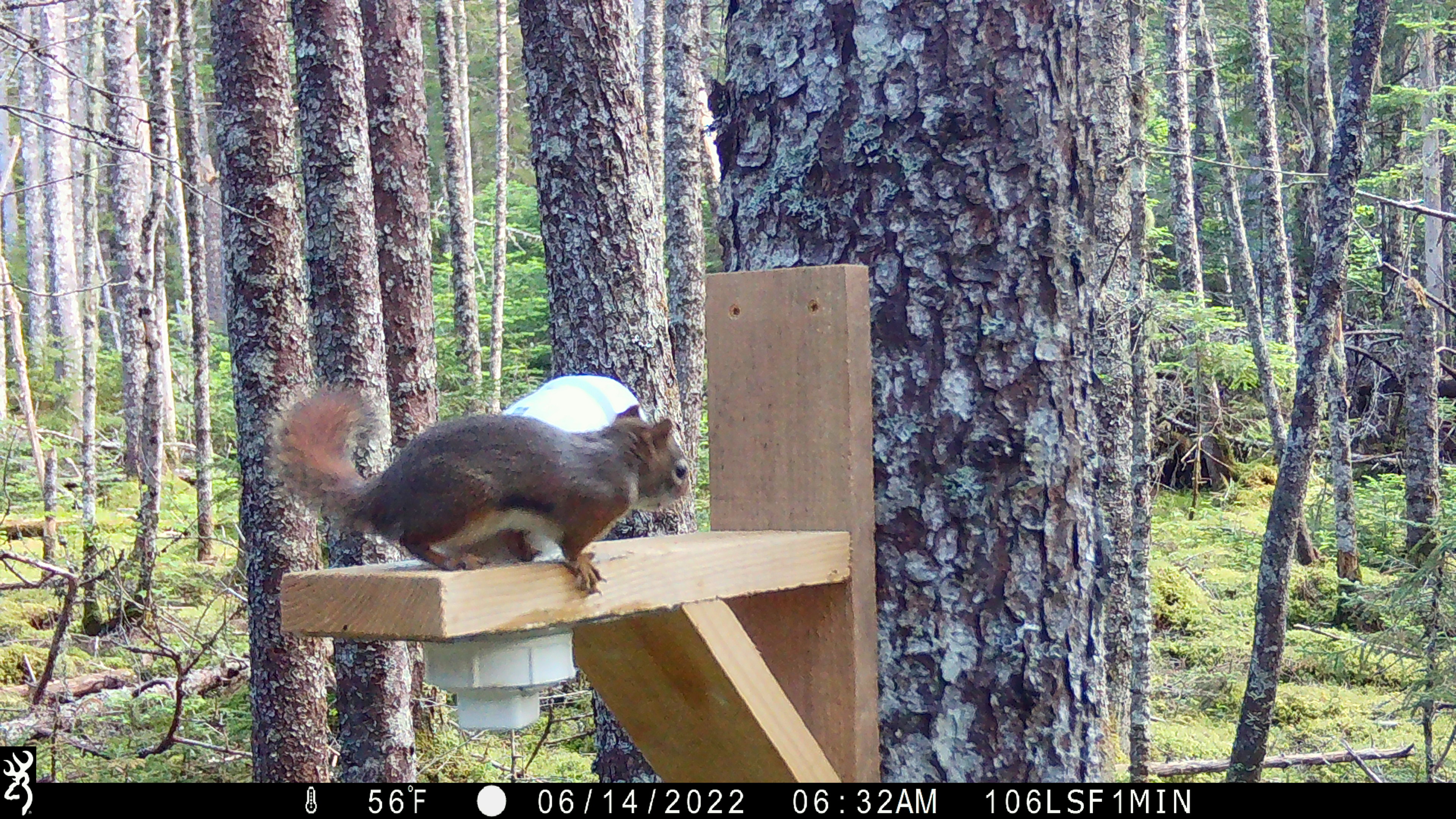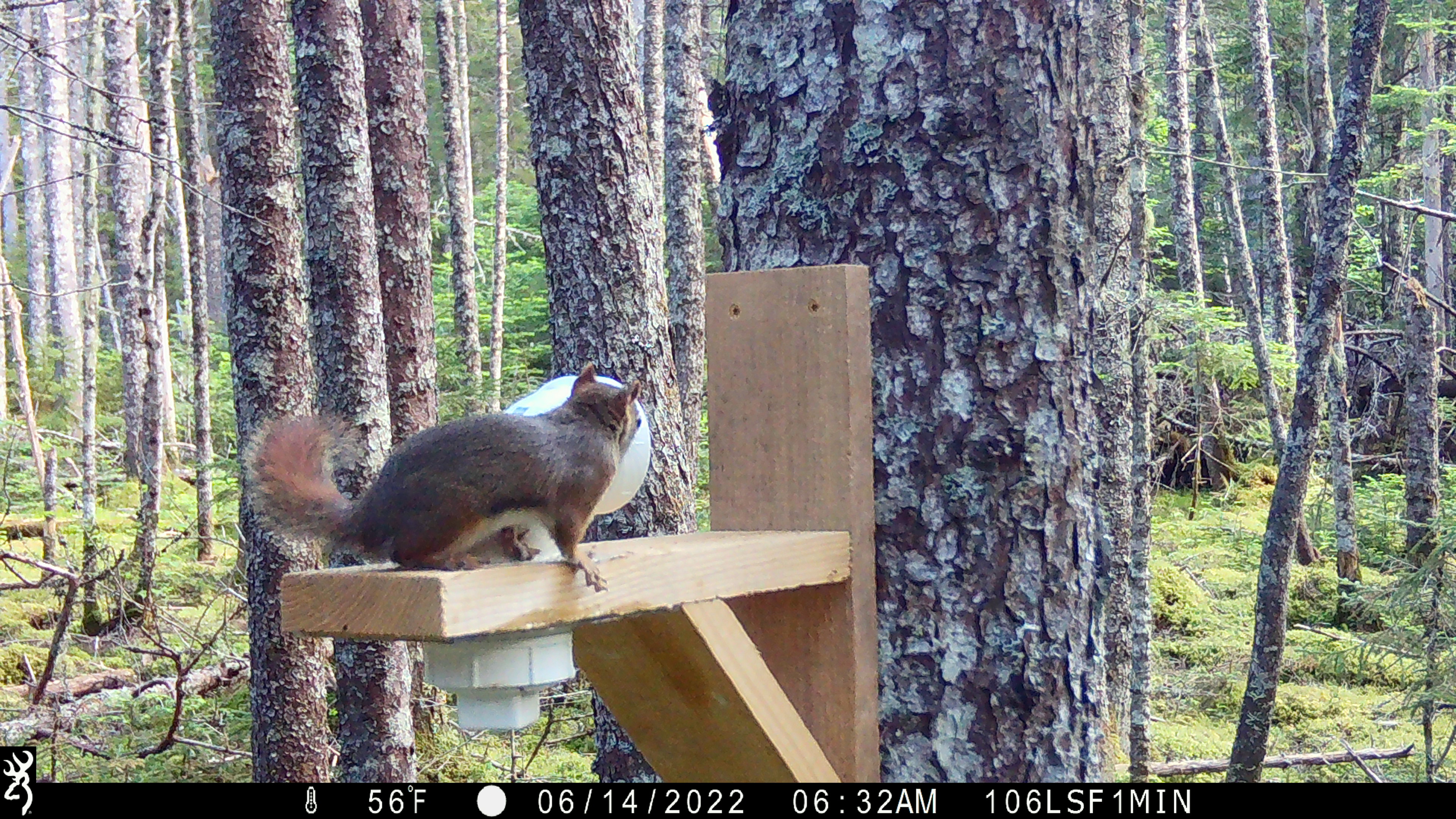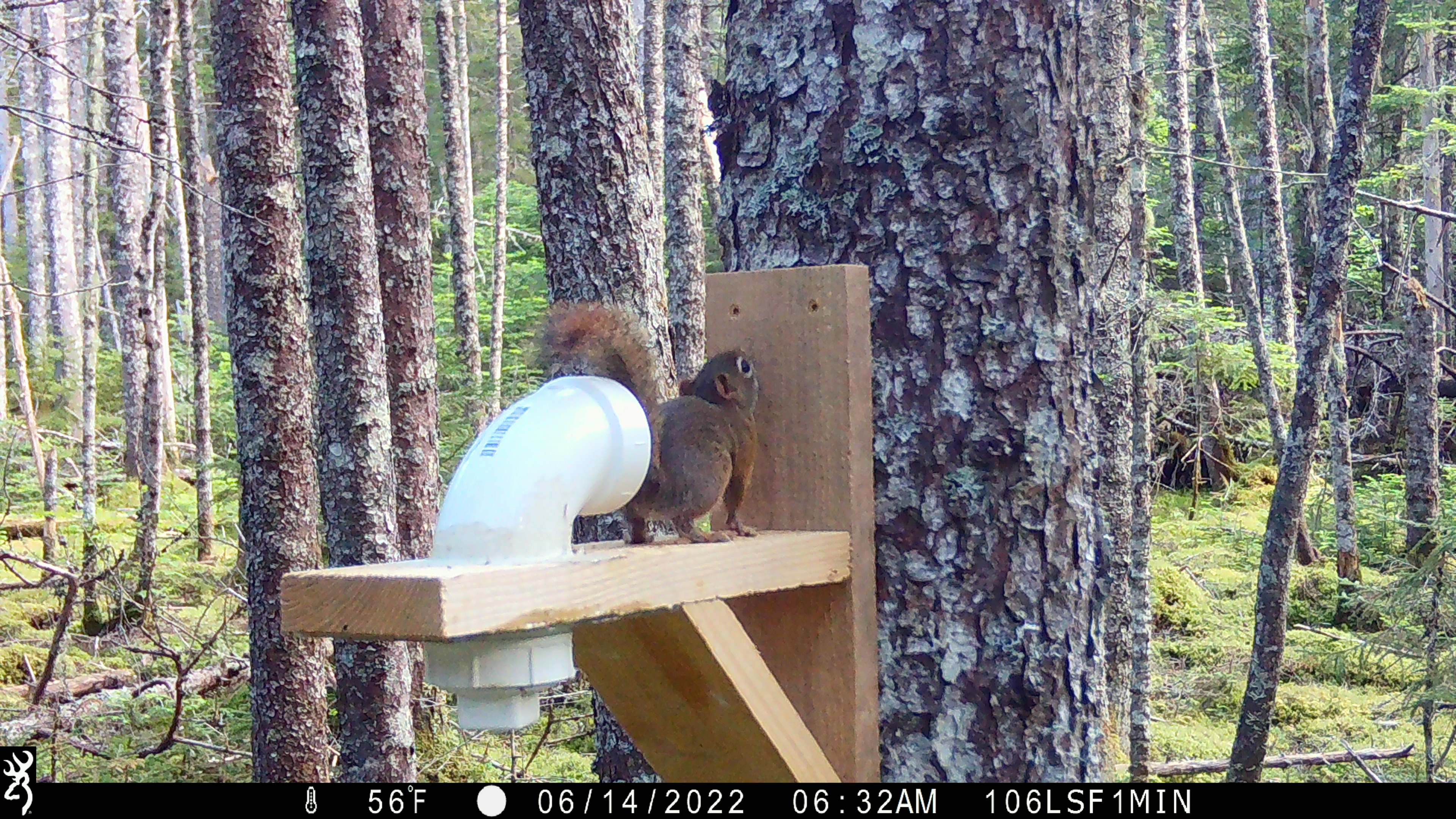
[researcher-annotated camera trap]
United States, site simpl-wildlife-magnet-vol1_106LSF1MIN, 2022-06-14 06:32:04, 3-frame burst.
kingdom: Animalia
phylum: Chordata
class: Mammalia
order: Rodentia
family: Sciuridae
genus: Tamiasciurus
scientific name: Tamiasciurus hudsonicus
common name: red squirrel